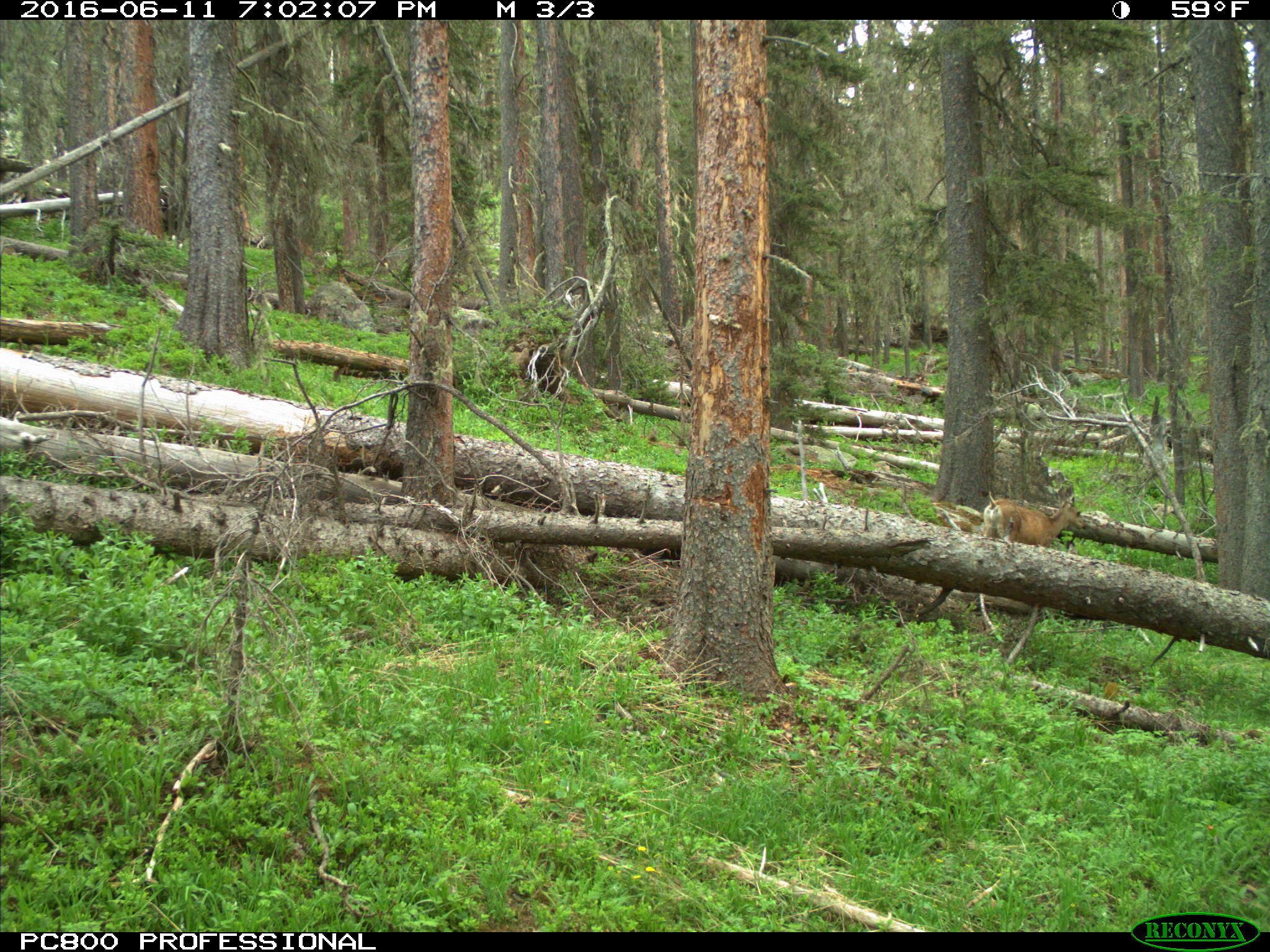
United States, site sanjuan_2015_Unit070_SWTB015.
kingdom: Animalia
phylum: Chordata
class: Mammalia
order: Artiodactyla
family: Cervidae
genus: Odocoileus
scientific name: Odocoileus hemionus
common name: mule deer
Odocoileus hemionus (mule deer).